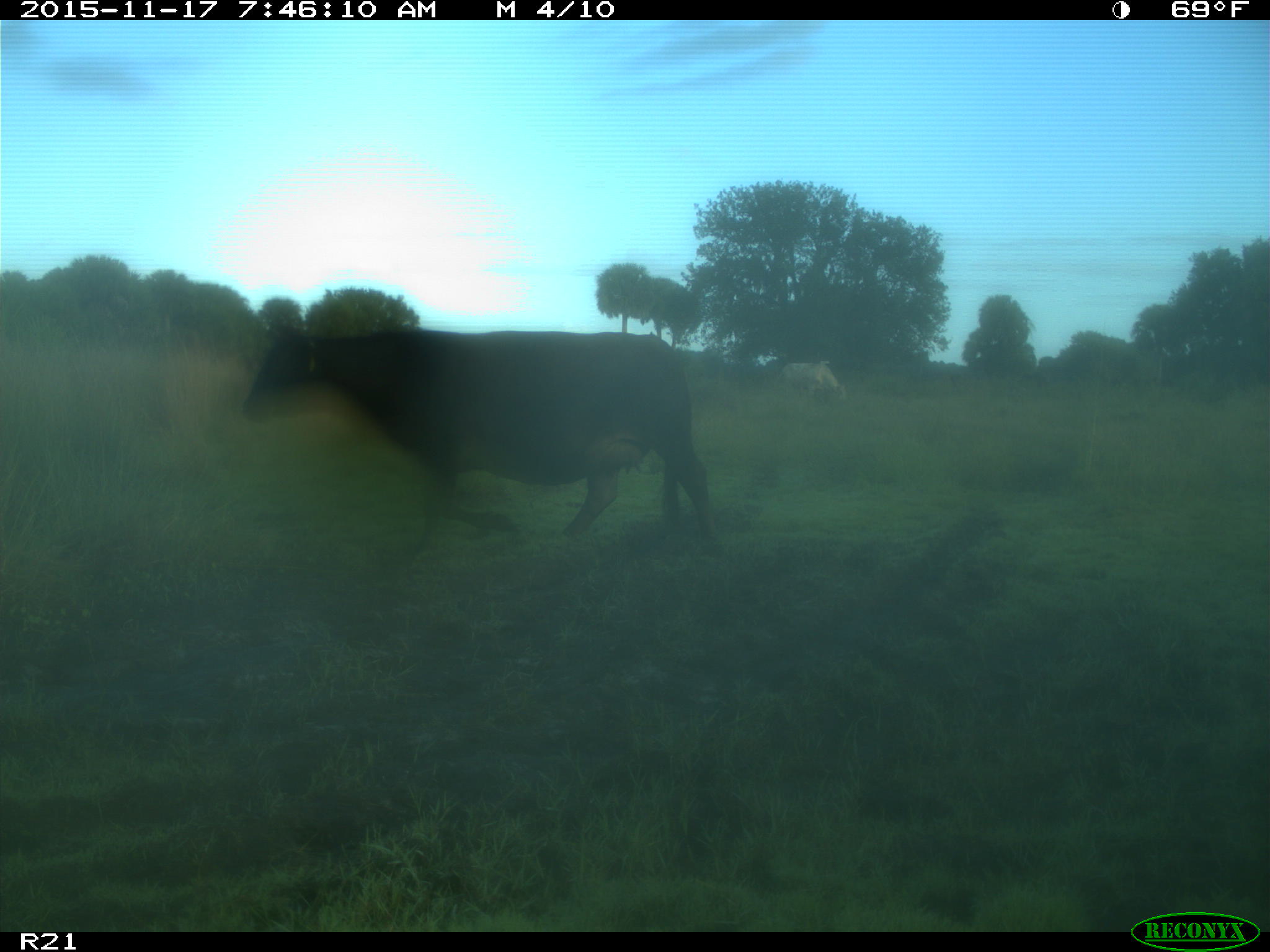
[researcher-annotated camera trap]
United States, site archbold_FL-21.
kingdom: Animalia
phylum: Chordata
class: Mammalia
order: Artiodactyla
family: Bovidae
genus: Bos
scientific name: Bos taurus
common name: domestic cow